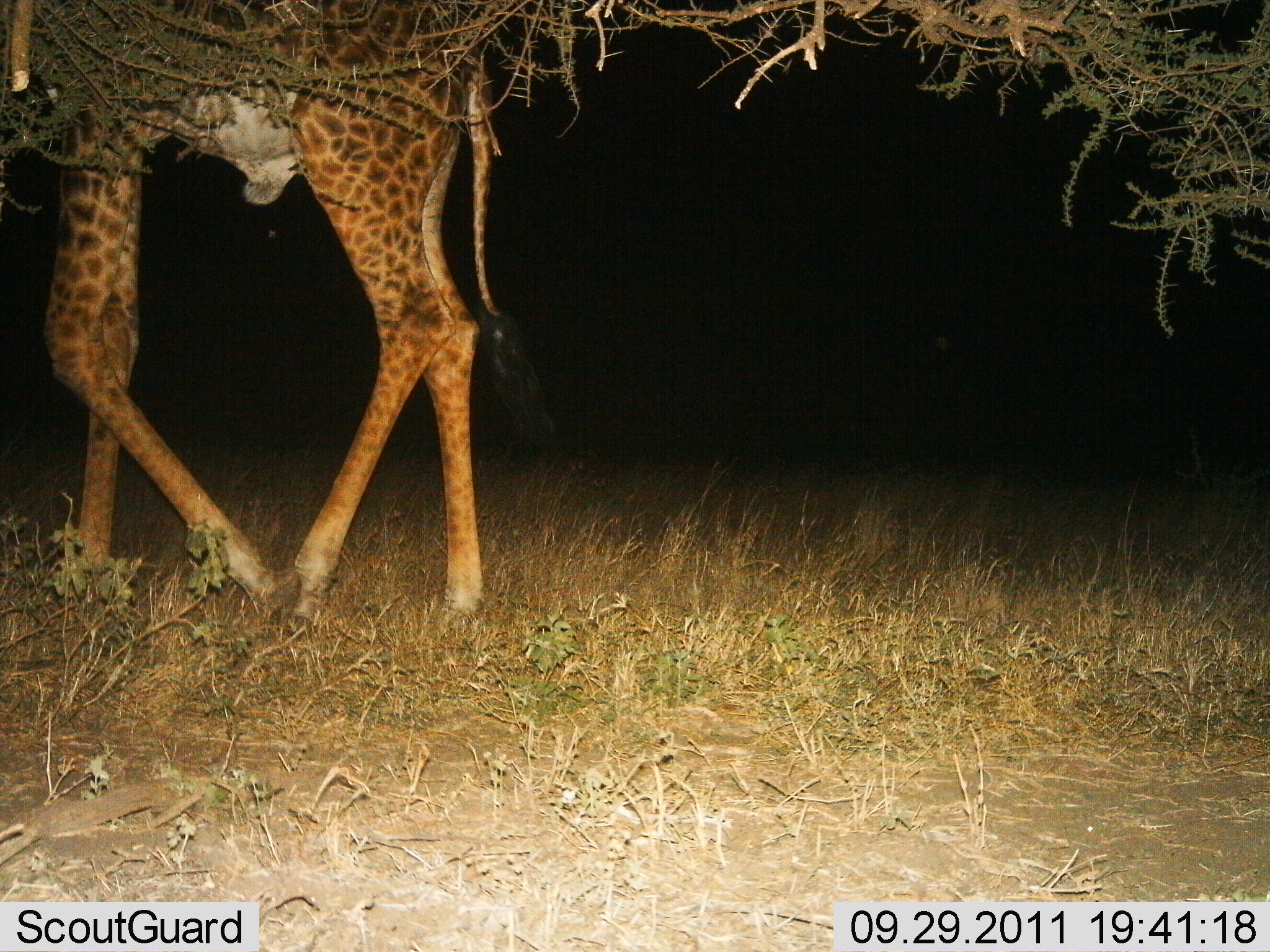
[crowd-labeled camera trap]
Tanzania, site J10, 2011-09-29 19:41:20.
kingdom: Animalia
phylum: Chordata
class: Mammalia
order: Artiodactyla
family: Giraffidae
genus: Giraffa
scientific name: Giraffa camelopardalis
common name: giraffe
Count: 1.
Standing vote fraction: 45%.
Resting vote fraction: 0%.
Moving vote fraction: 64%.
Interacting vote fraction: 0%.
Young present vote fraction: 0%.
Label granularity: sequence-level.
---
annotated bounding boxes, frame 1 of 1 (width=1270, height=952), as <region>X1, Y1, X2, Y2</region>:
animal: <region>42, 0, 556, 633</region>